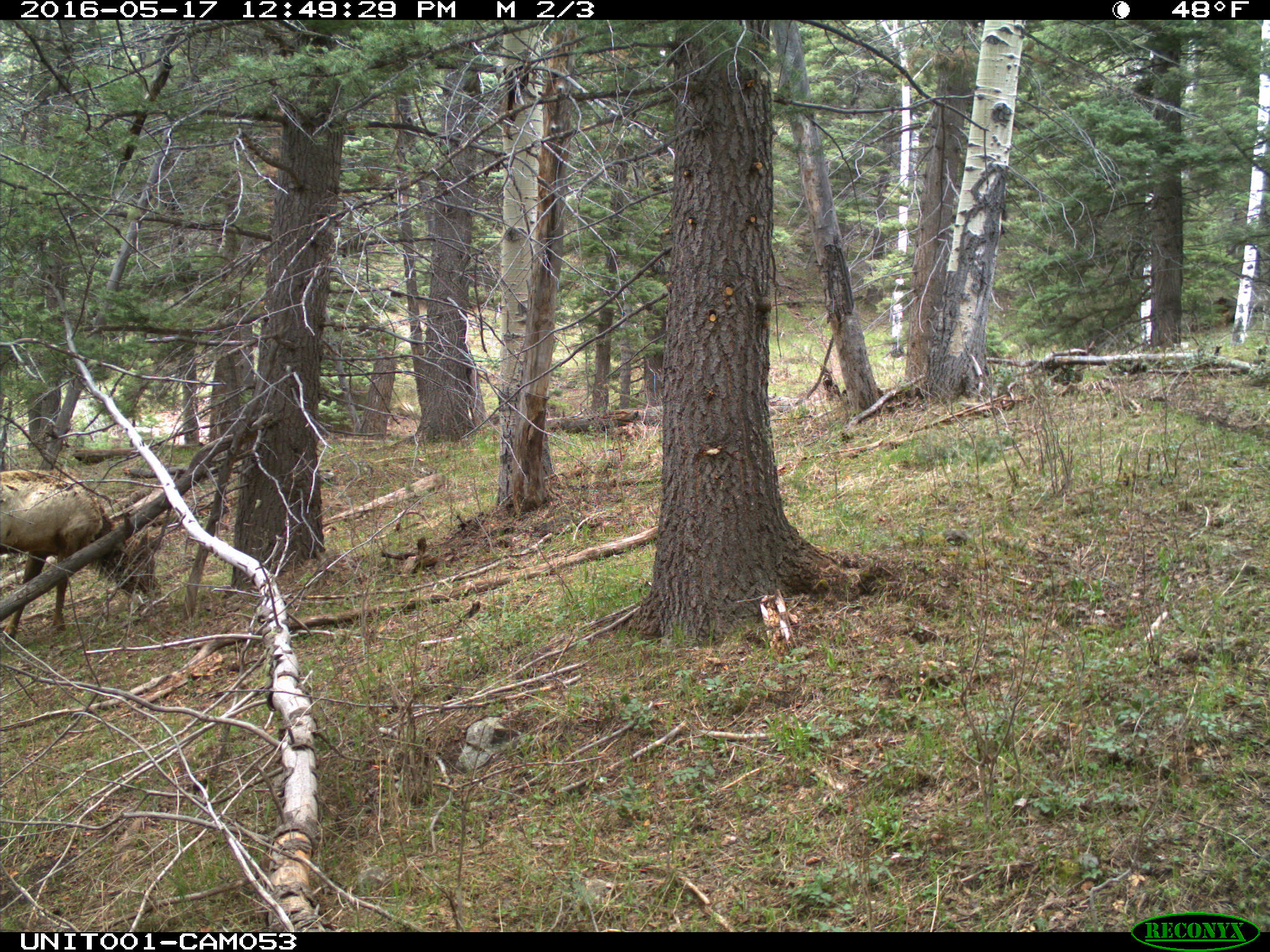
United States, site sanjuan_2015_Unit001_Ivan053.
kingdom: Animalia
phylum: Chordata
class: Mammalia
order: Artiodactyla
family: Cervidae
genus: Cervus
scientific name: Cervus elaphus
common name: red deer